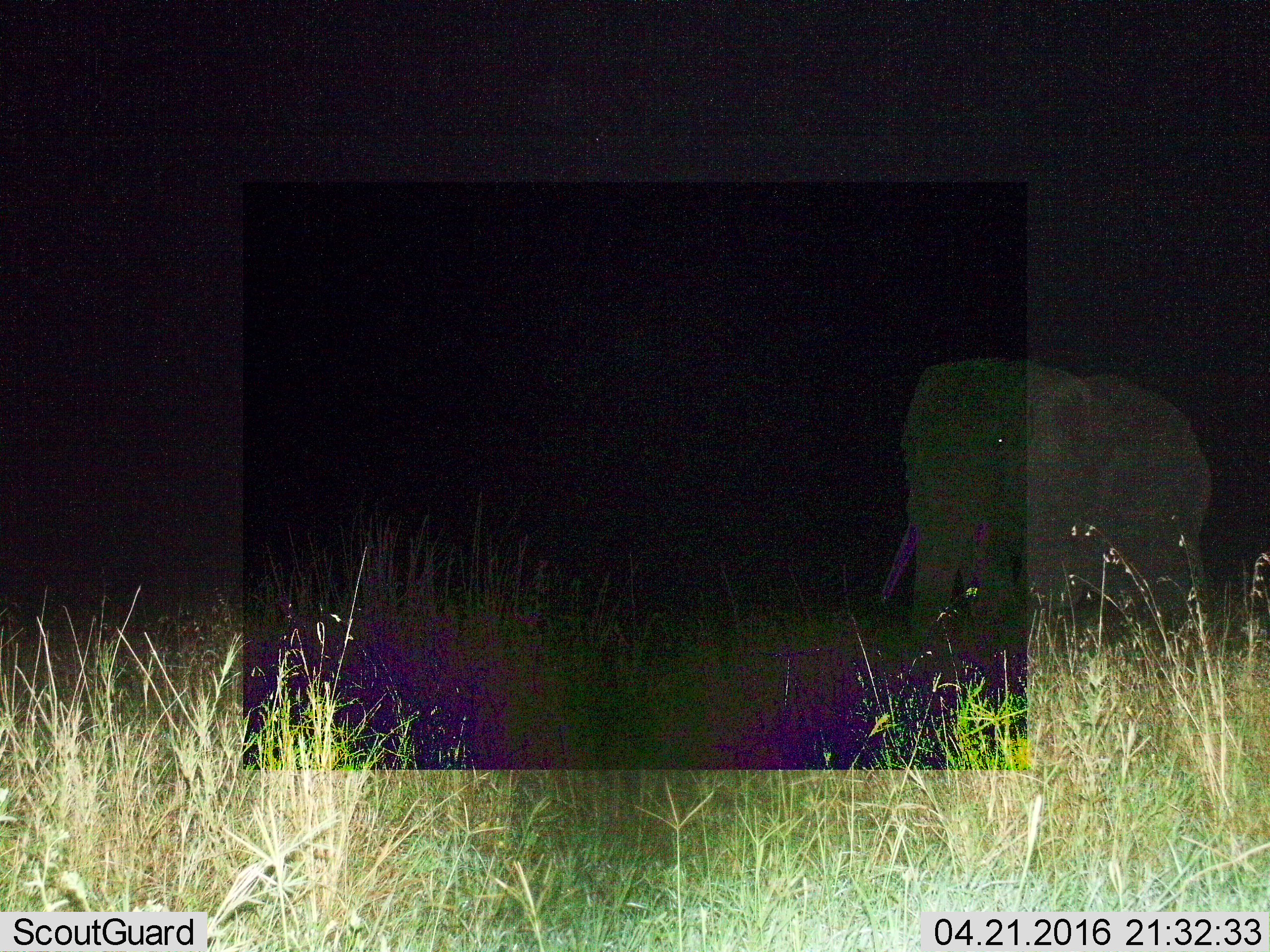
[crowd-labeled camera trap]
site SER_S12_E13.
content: unidentified animal